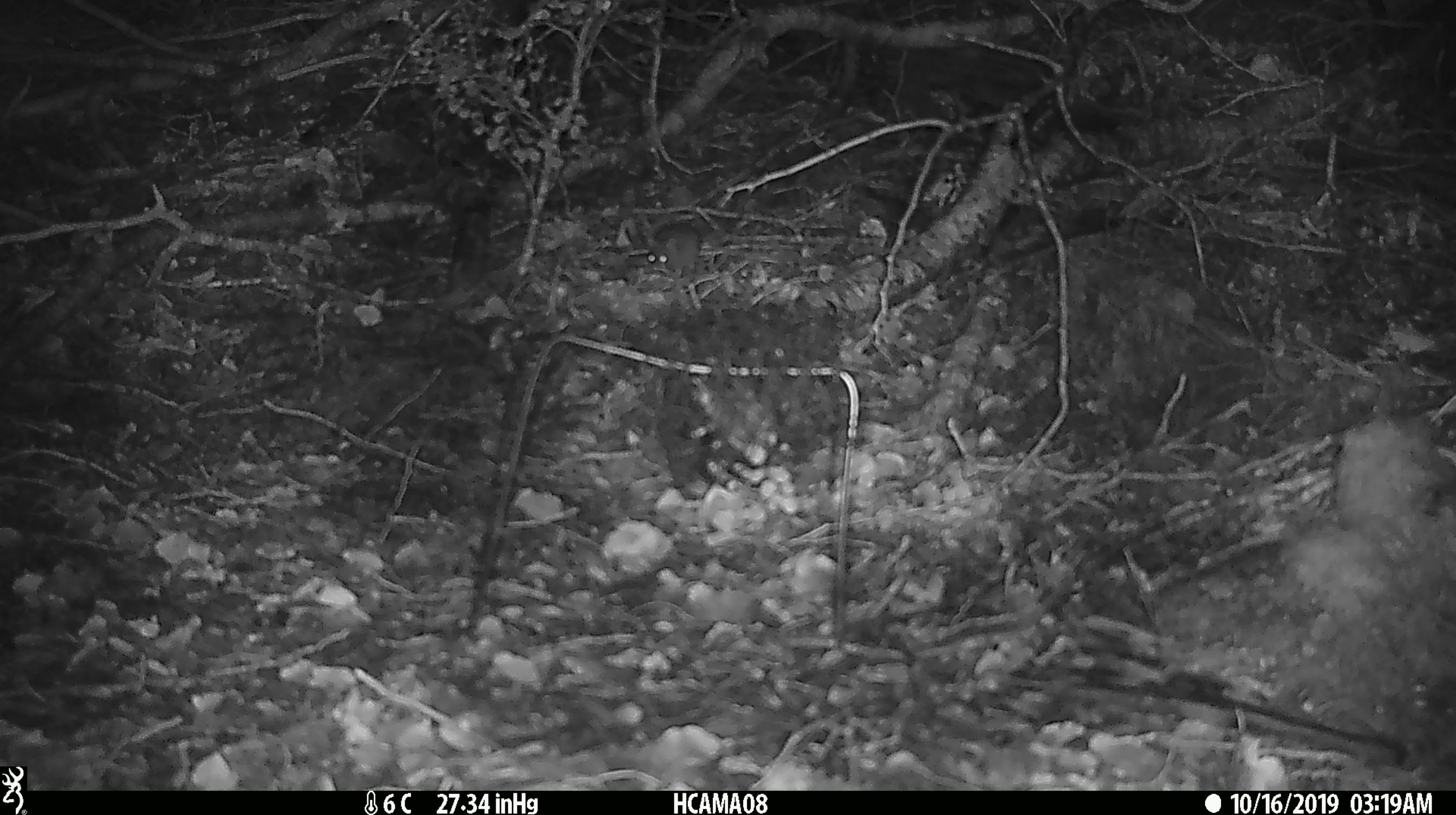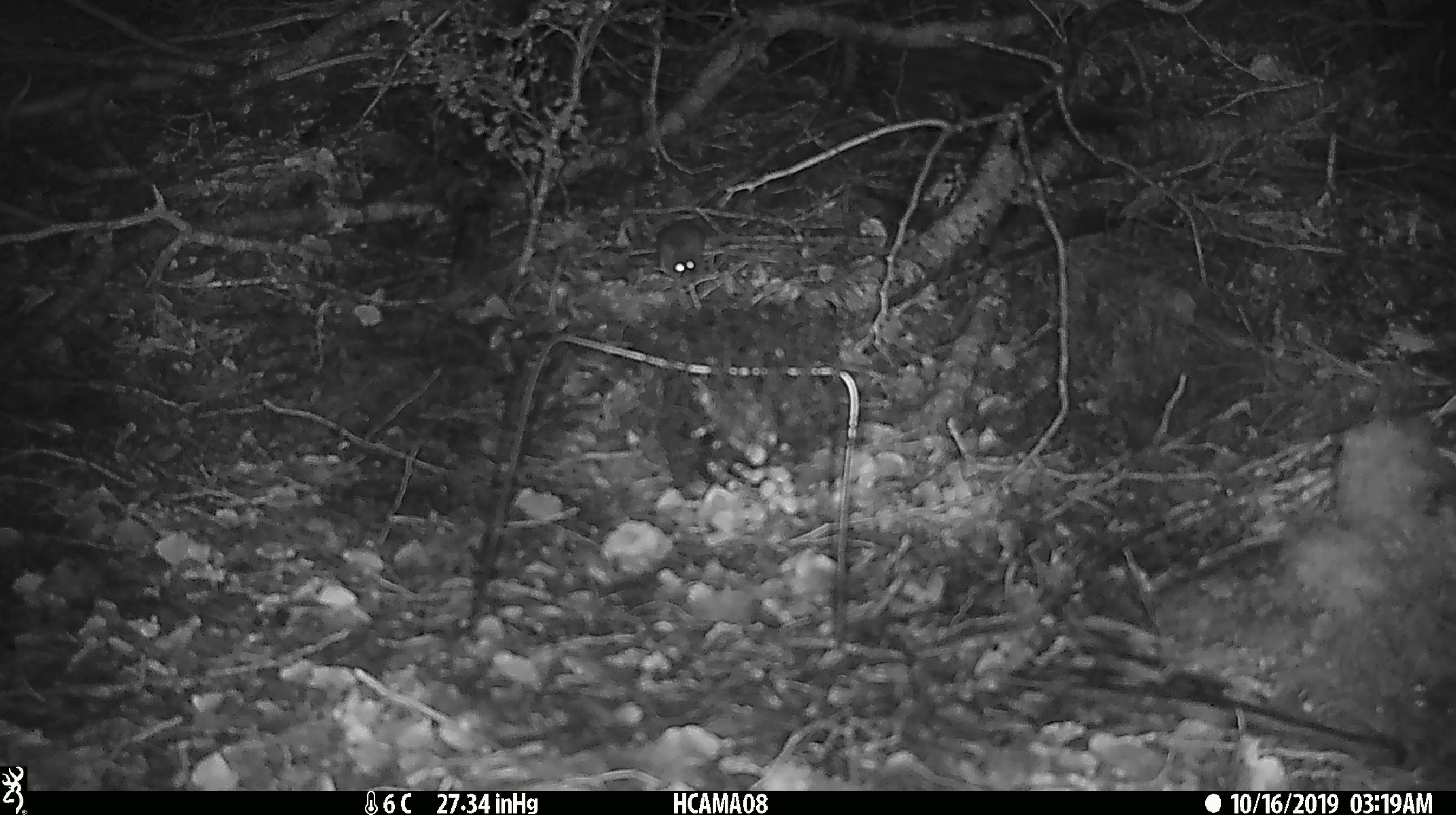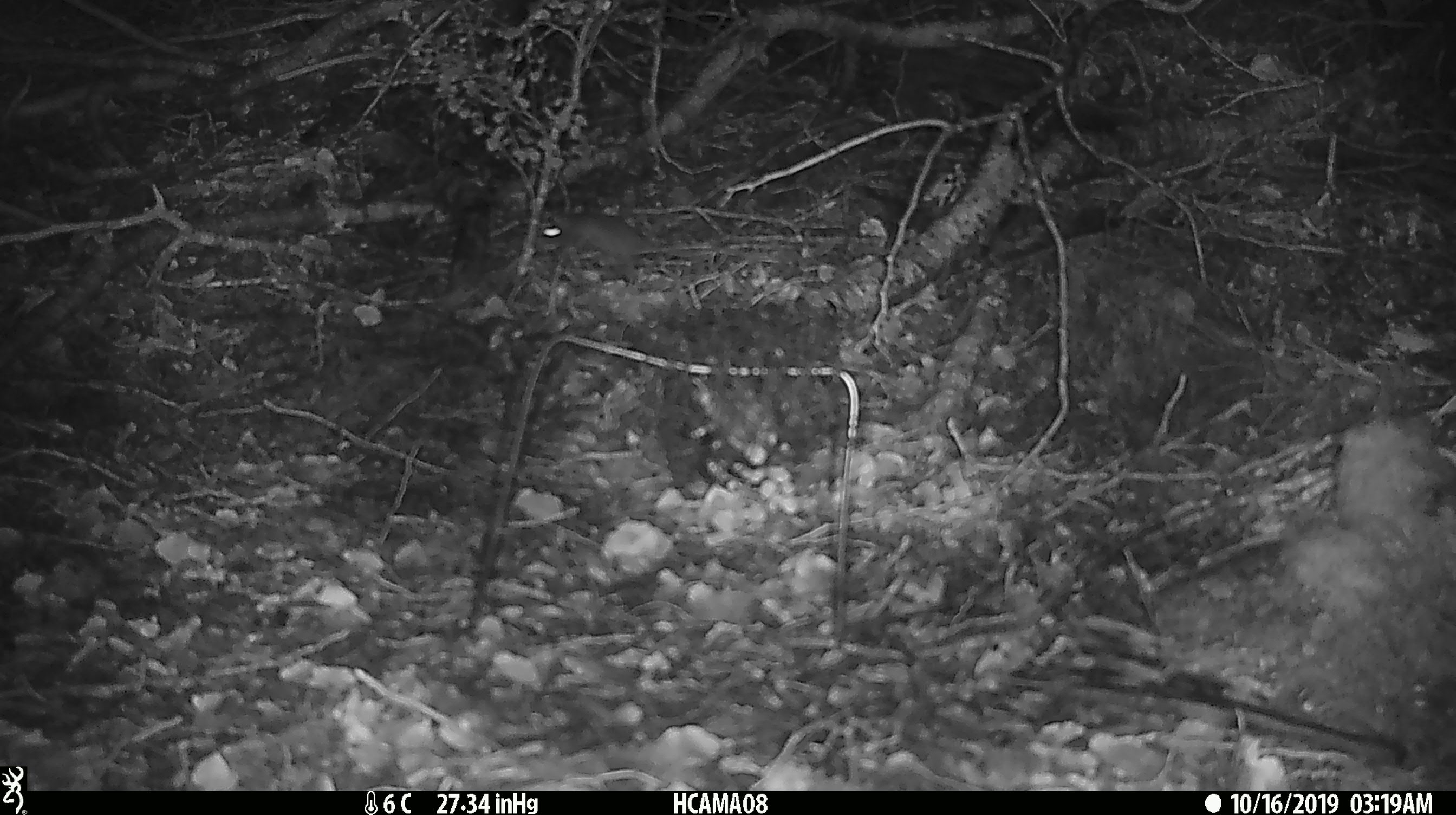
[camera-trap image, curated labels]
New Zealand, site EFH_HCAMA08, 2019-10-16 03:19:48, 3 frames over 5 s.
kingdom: Animalia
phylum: Chordata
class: Mammalia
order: Rodentia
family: Muridae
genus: Mus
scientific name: Mus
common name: mouse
Mouse (Mus).